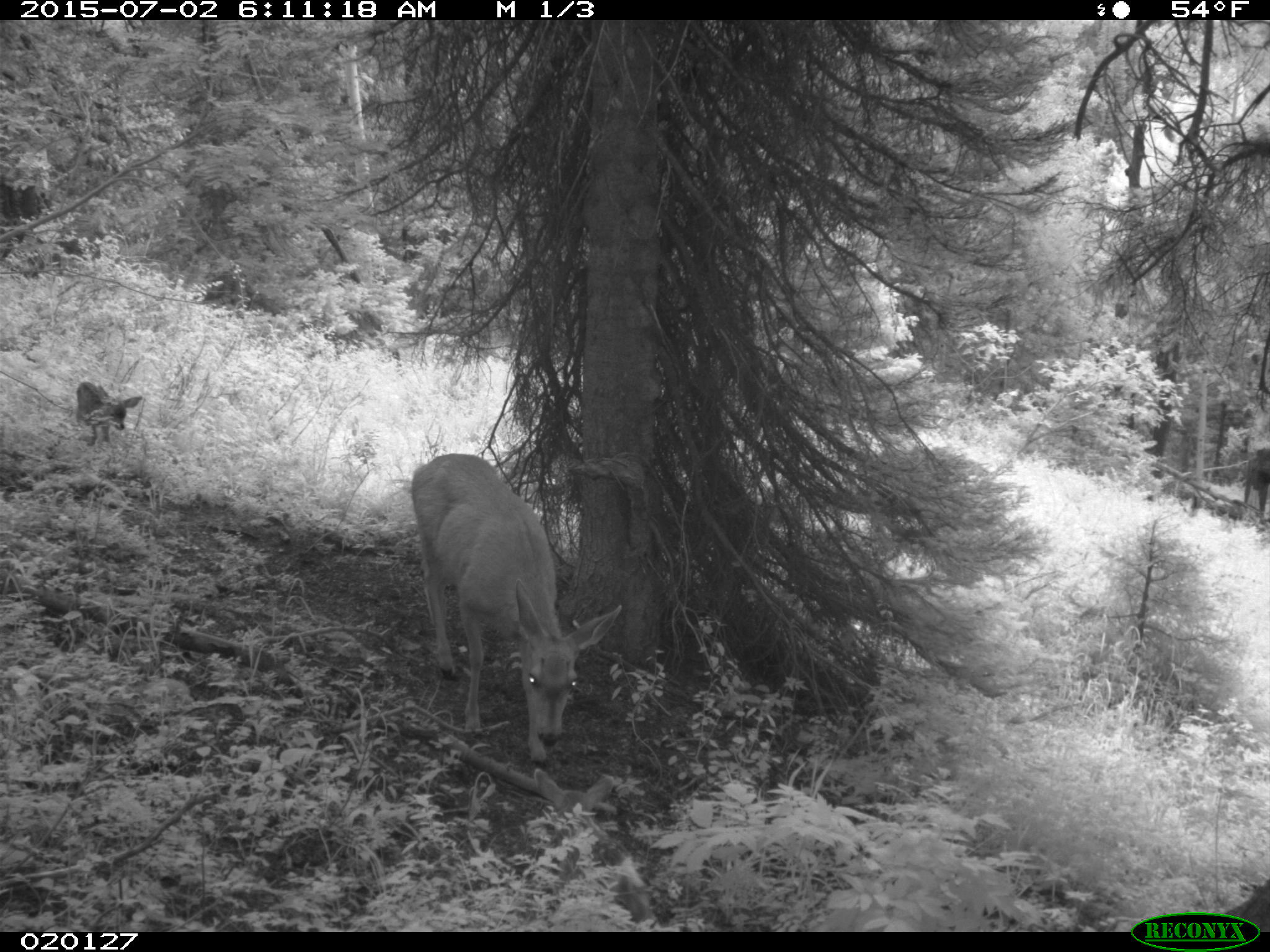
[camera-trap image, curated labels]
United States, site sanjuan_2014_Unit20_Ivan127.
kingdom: Animalia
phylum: Chordata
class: Mammalia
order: Artiodactyla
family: Cervidae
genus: Odocoileus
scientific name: Odocoileus hemionus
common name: mule deer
Odocoileus hemionus (mule deer).